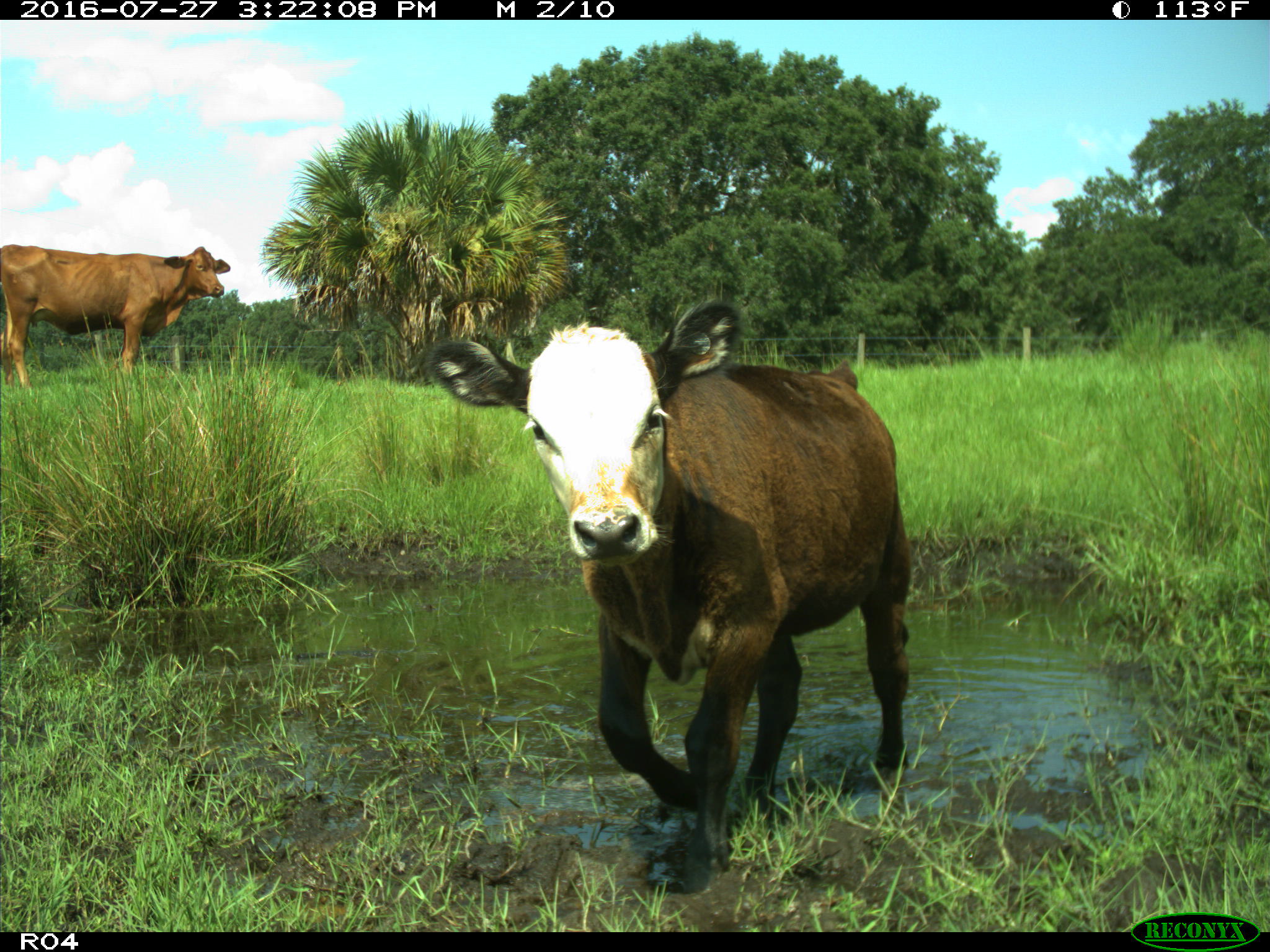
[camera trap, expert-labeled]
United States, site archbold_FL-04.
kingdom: Animalia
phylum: Chordata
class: Mammalia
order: Artiodactyla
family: Bovidae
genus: Bos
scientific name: Bos taurus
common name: domestic cow